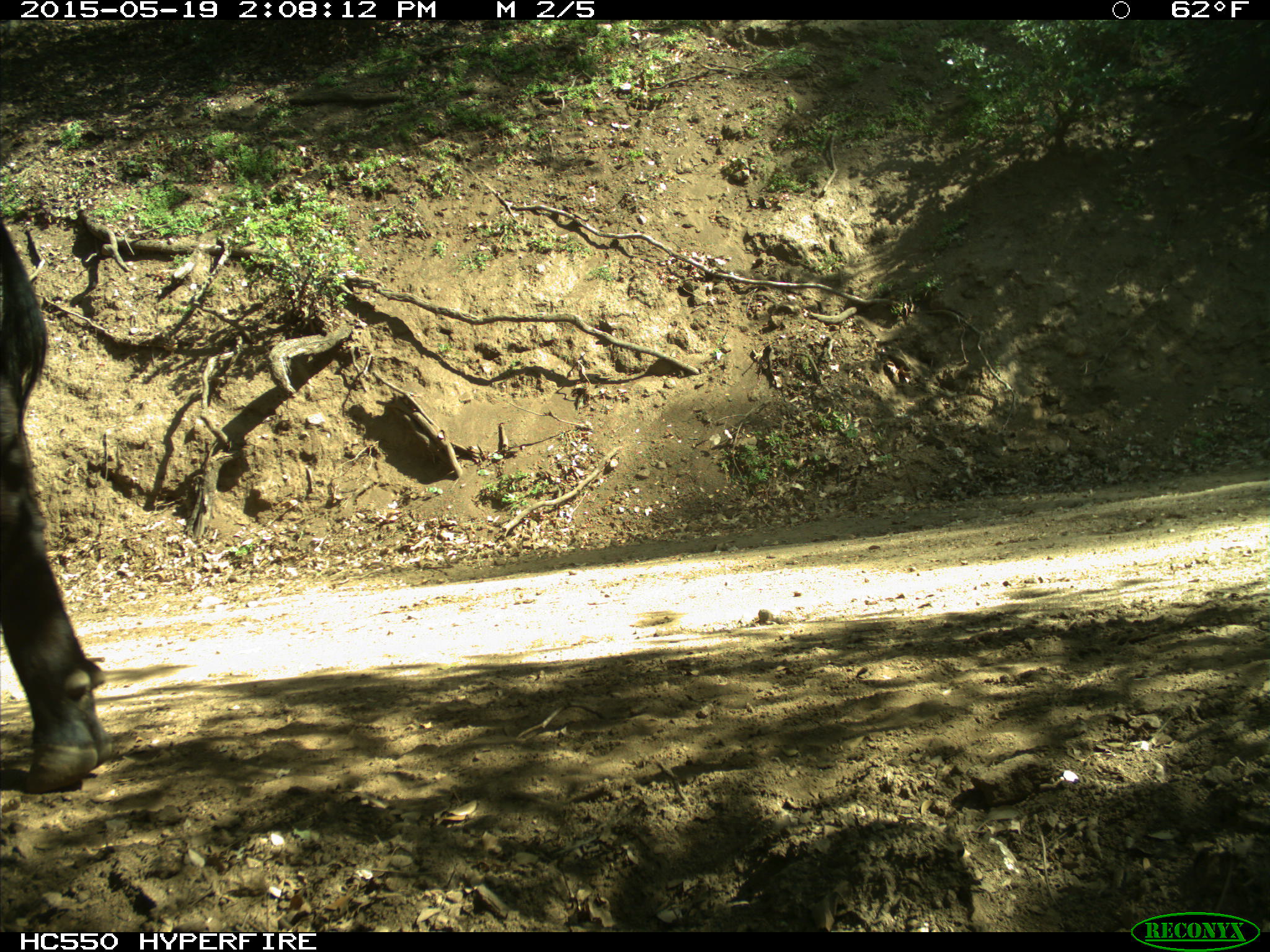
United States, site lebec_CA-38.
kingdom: Animalia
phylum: Chordata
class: Mammalia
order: Artiodactyla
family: Bovidae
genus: Bos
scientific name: Bos taurus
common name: domestic cow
Bos taurus (domestic cow).